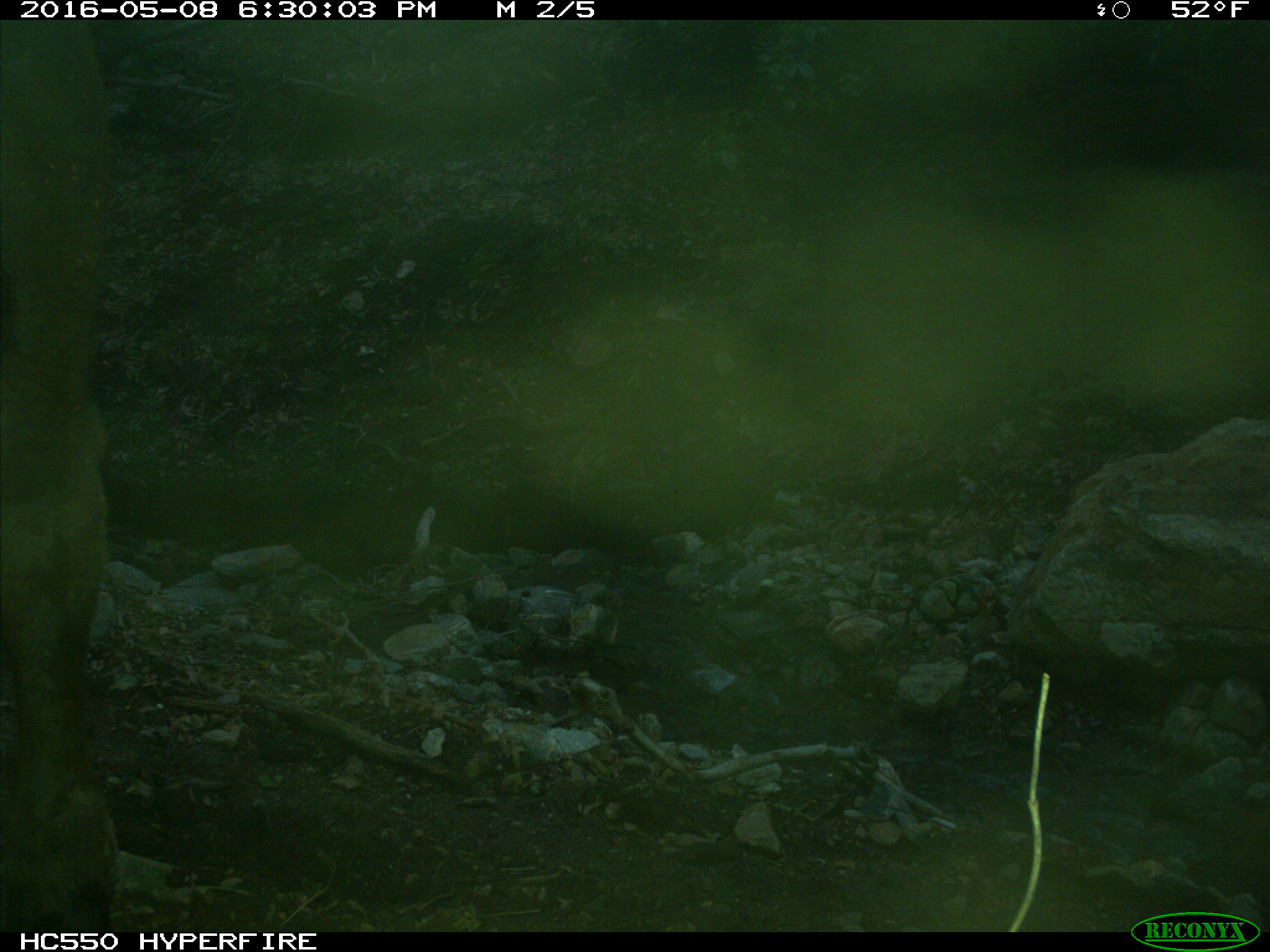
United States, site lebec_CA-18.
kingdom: Animalia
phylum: Chordata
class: Mammalia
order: Artiodactyla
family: Bovidae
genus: Bos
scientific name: Bos taurus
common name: domestic cow